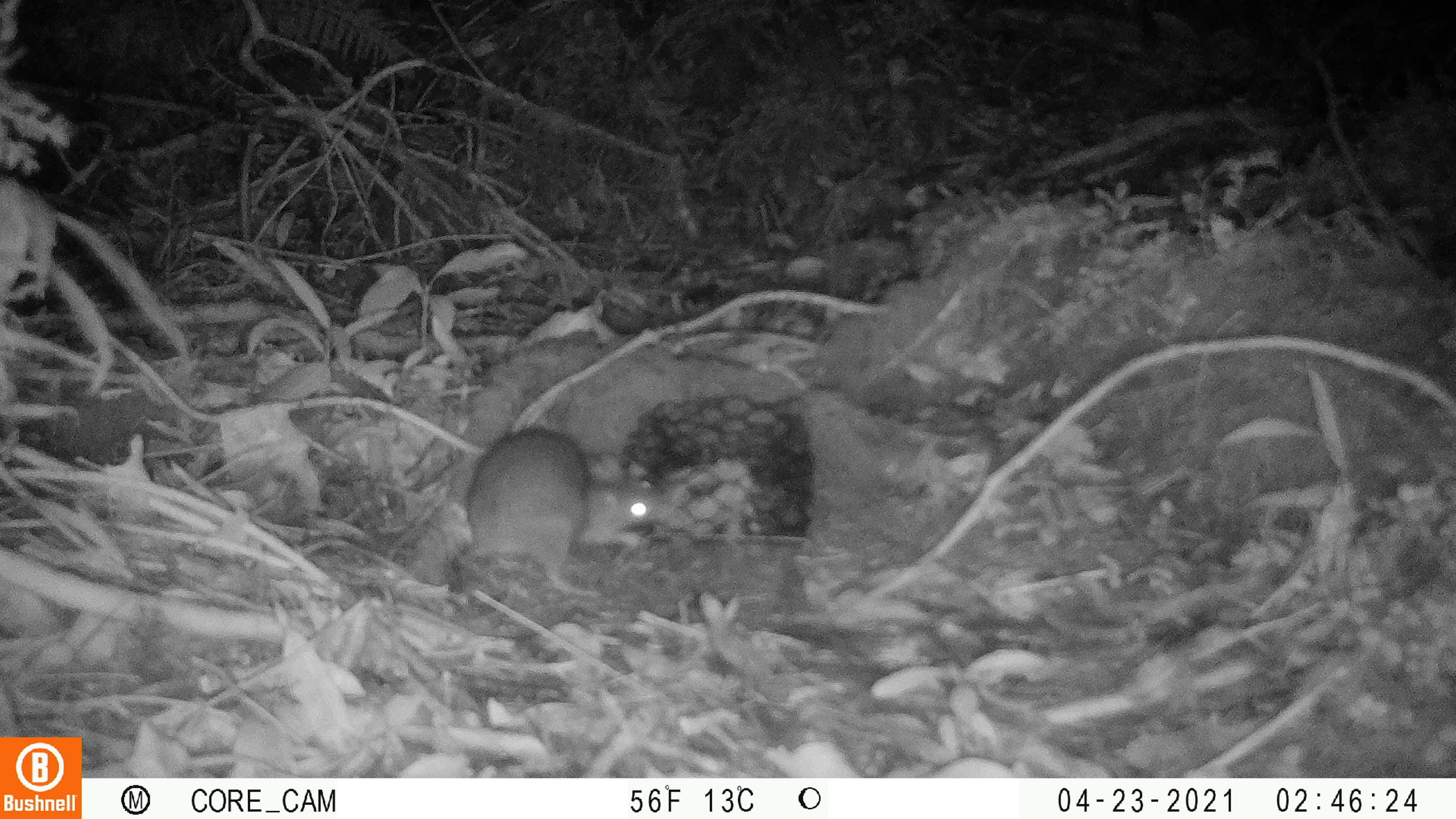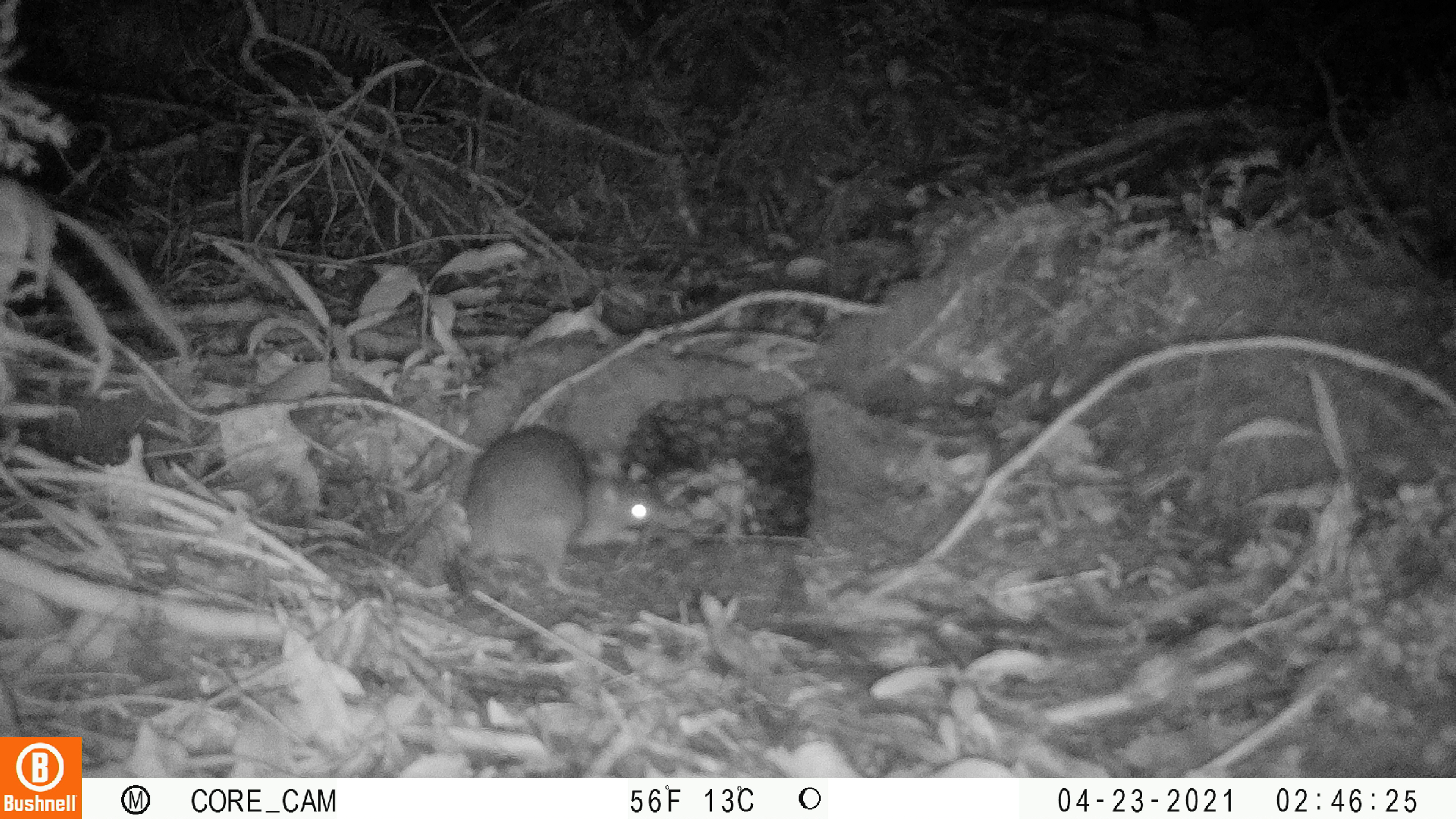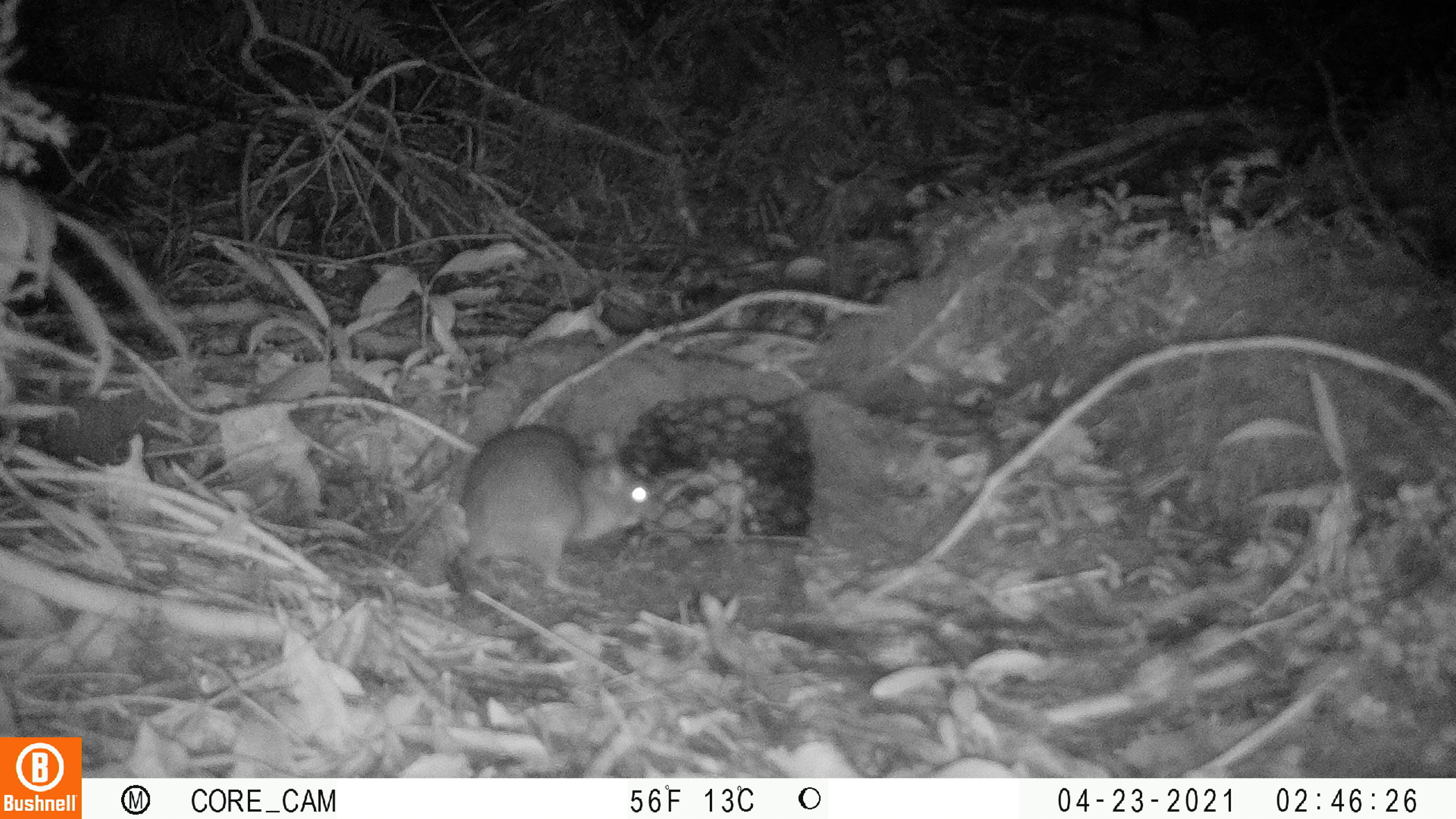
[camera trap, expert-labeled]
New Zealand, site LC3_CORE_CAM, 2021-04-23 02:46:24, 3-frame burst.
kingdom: Animalia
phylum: Chordata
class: Mammalia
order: Rodentia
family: Muridae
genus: Rattus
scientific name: Rattus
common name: rat